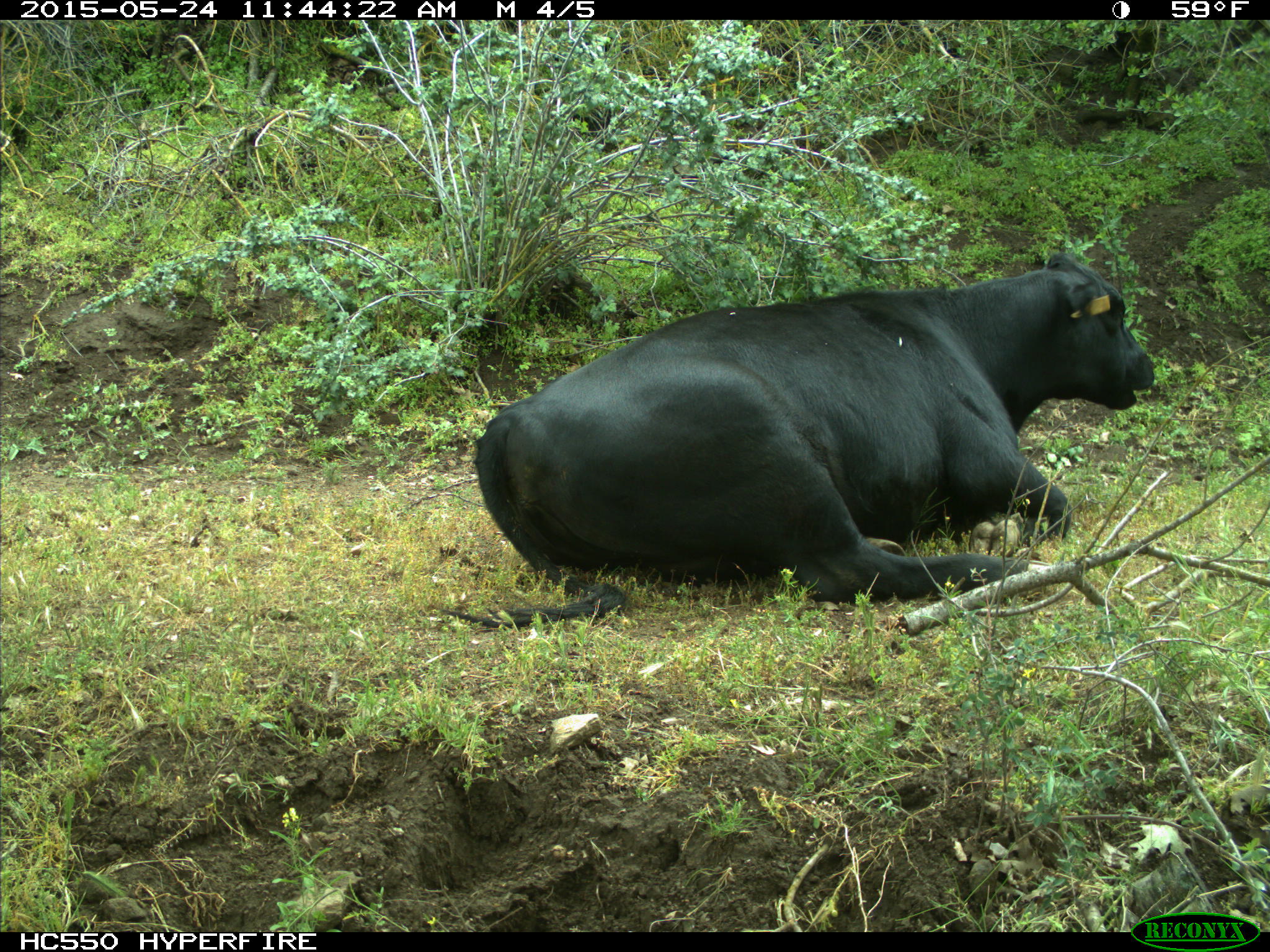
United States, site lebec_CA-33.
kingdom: Animalia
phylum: Chordata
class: Mammalia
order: Artiodactyla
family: Bovidae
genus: Bos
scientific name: Bos taurus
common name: domestic cow